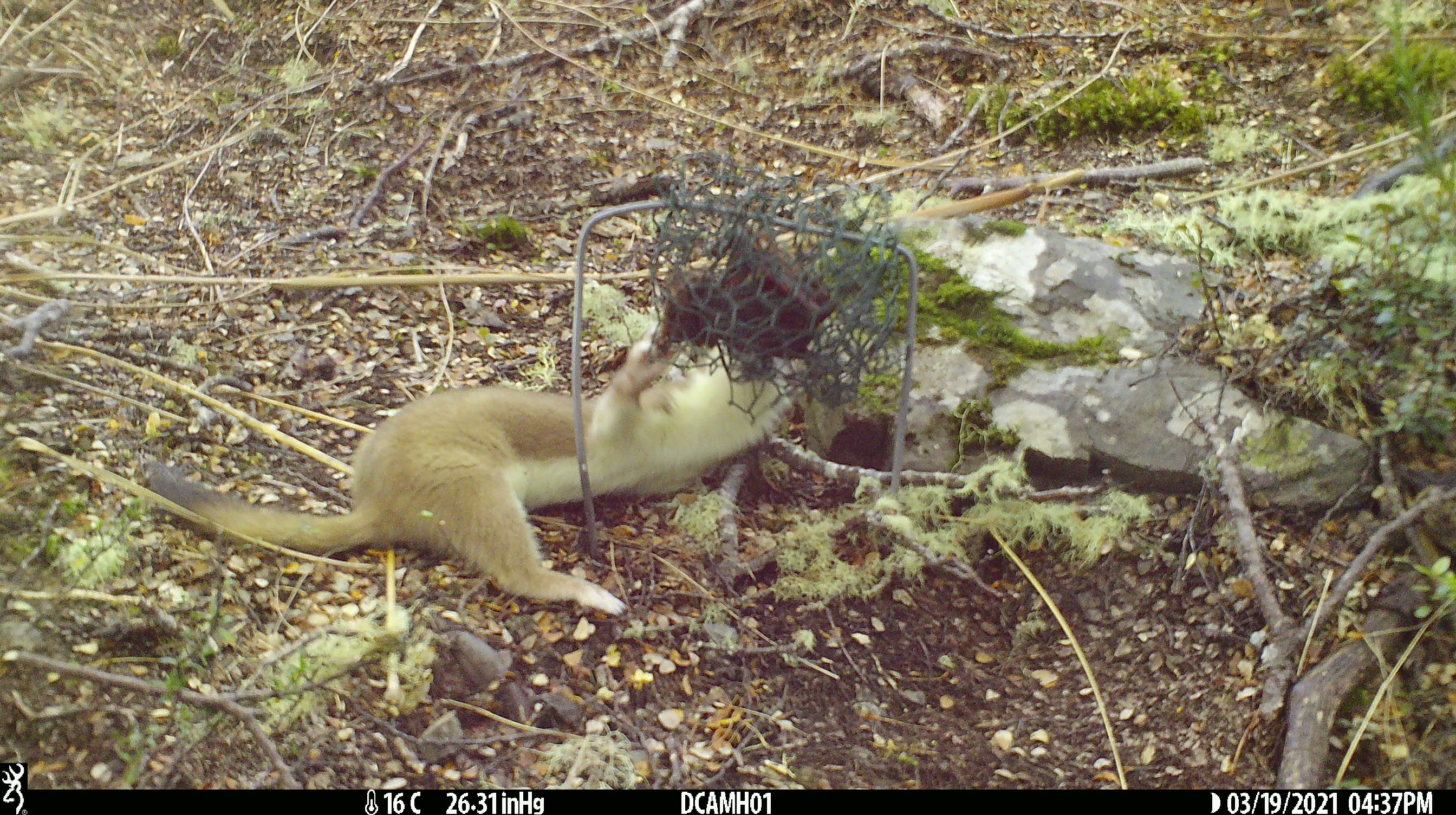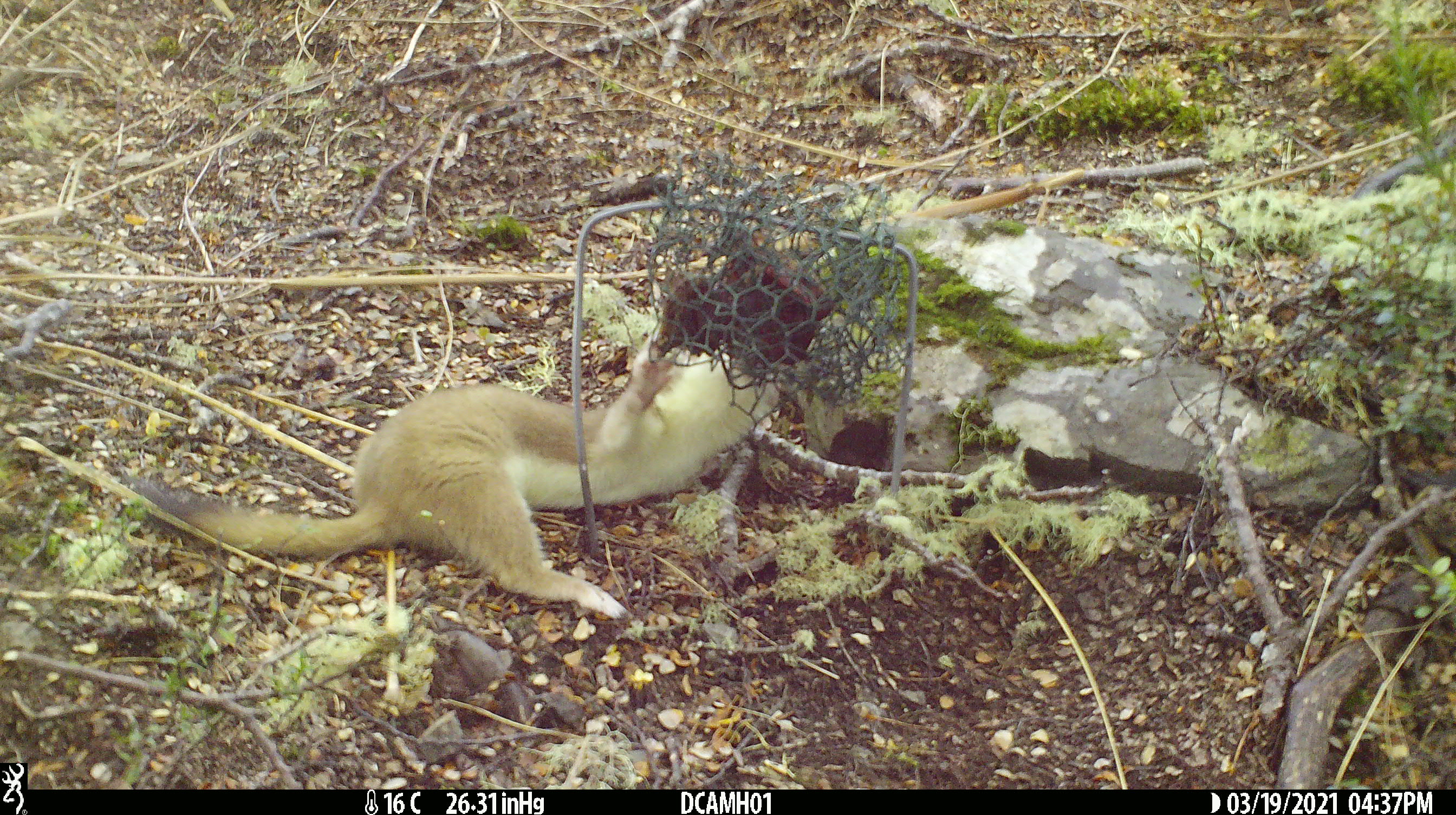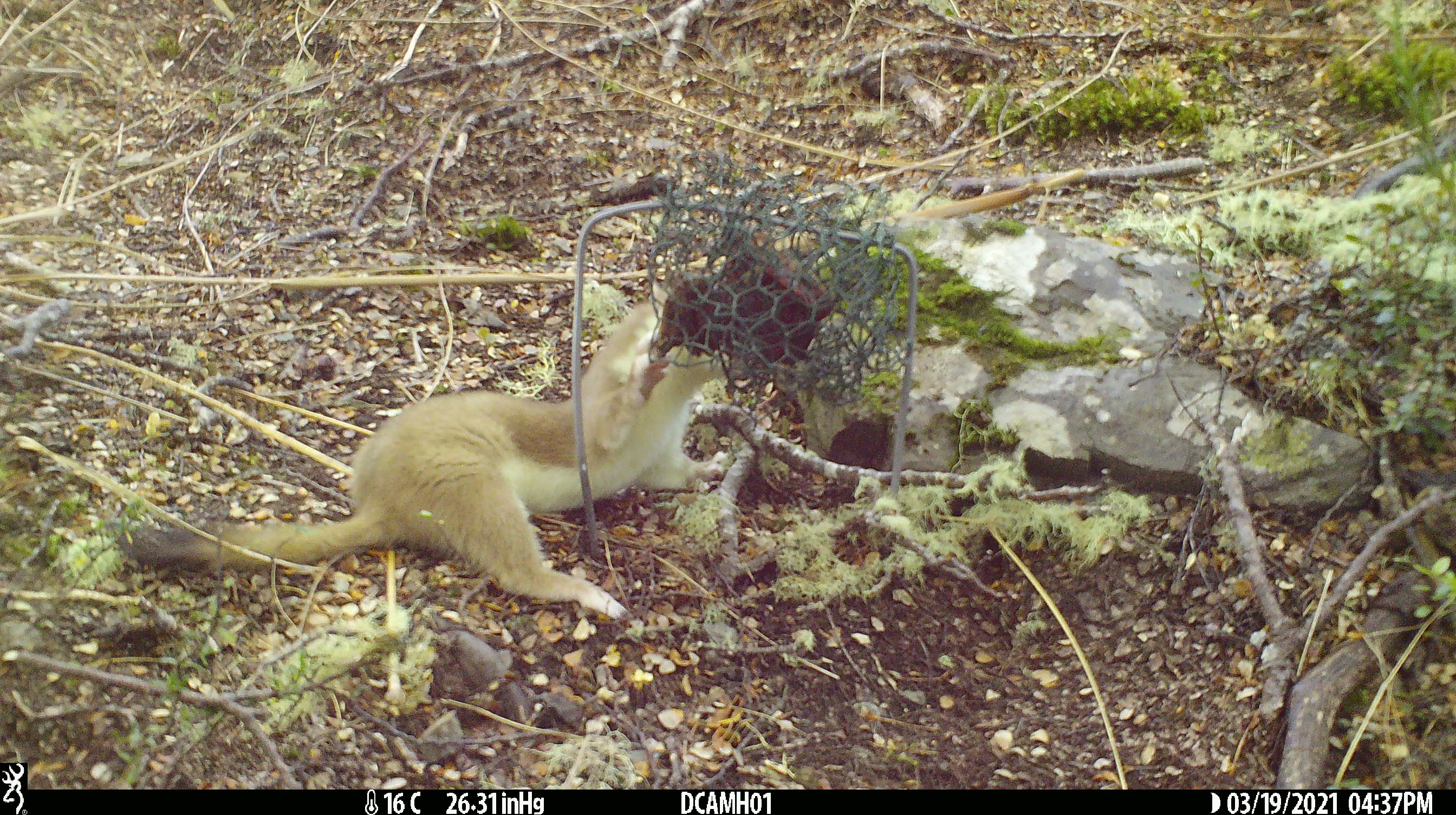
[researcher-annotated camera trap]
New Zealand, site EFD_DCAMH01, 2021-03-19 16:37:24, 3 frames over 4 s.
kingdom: Animalia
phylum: Chordata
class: Mammalia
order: Carnivora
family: Mustelidae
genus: Mustela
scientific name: Mustela erminea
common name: stoat